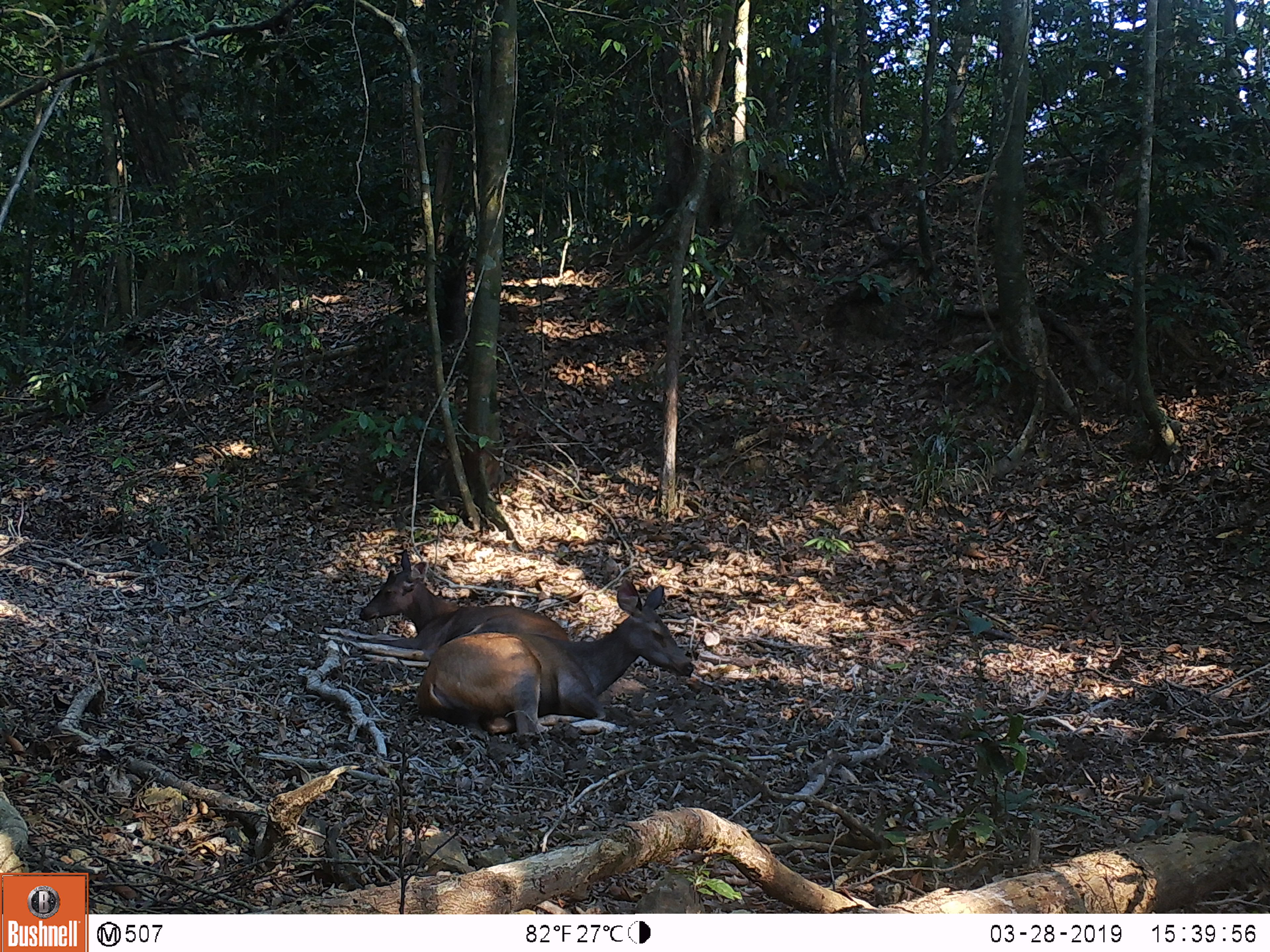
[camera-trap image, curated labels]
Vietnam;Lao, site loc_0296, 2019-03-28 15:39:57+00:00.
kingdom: Animalia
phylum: Chordata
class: Mammalia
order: Artiodactyla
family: Cervidae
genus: Rusa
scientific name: Rusa unicolor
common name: sambar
Sambar (Rusa unicolor). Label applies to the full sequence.